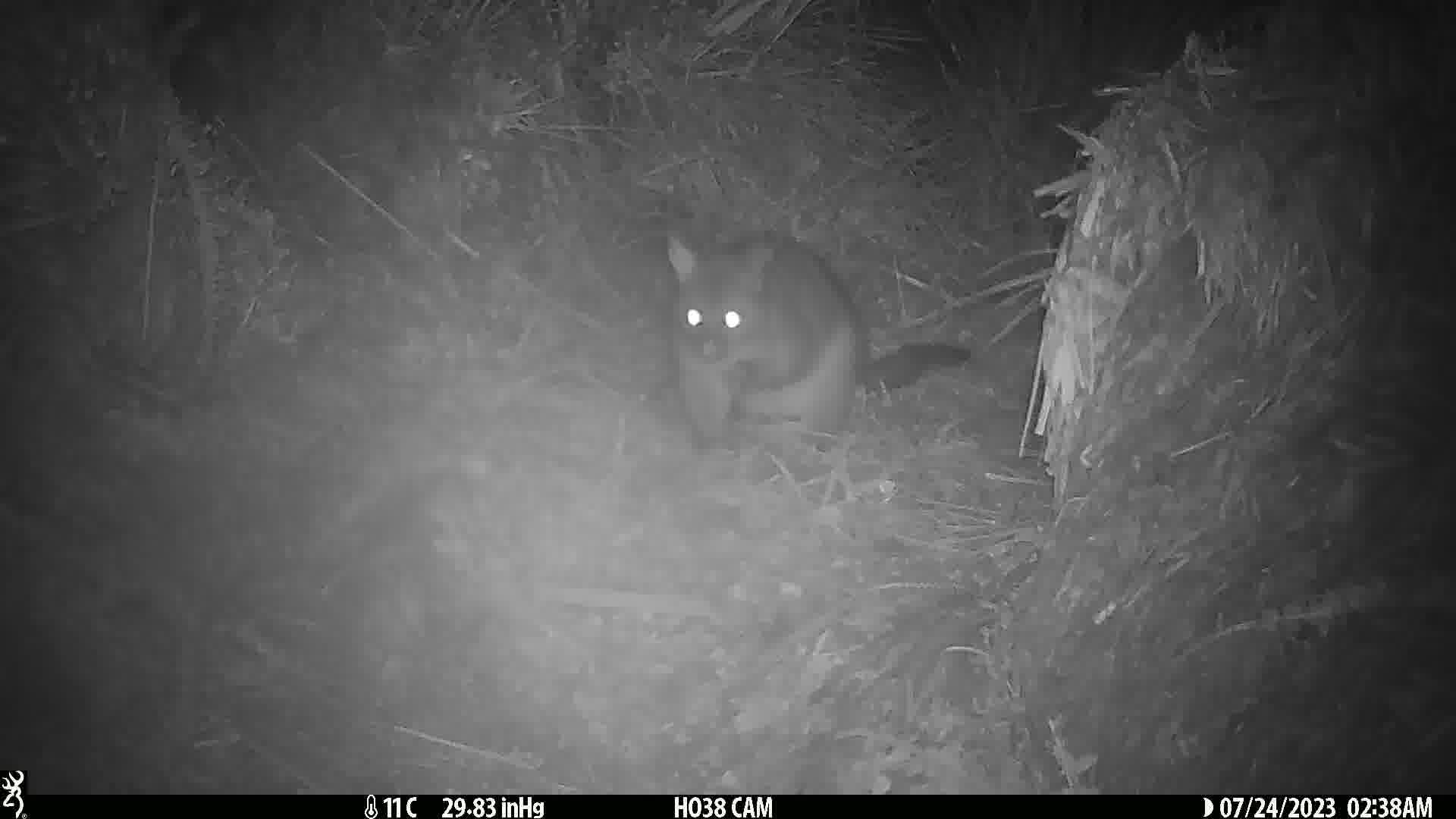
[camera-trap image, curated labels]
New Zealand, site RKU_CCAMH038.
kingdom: Animalia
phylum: Chordata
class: Mammalia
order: Diprotodontia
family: Phalangeridae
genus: Trichosurus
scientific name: Trichosurus vulpecula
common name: common brushtail possum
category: possum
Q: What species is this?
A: Possum (common brushtail possum) (Trichosurus vulpecula).